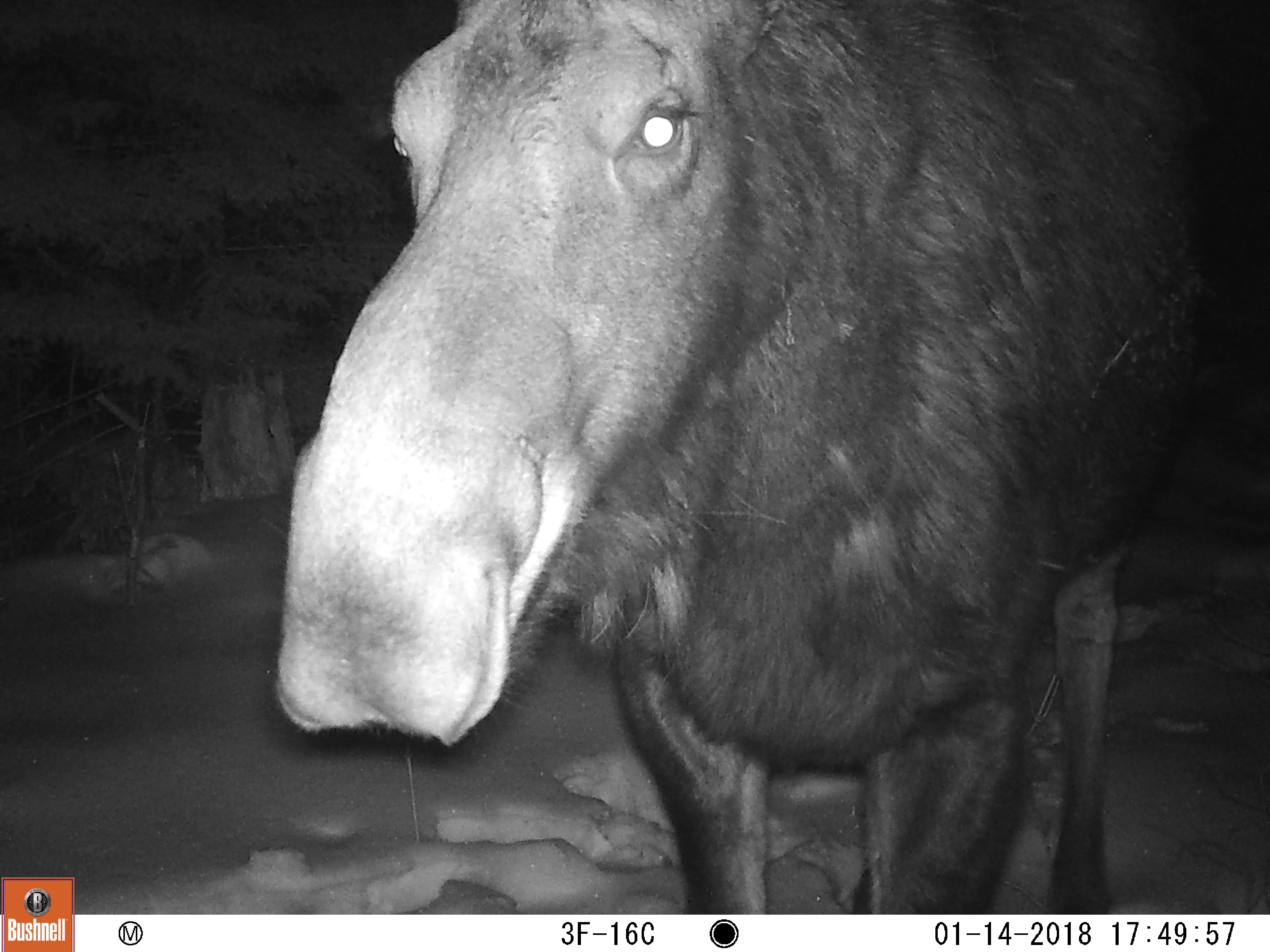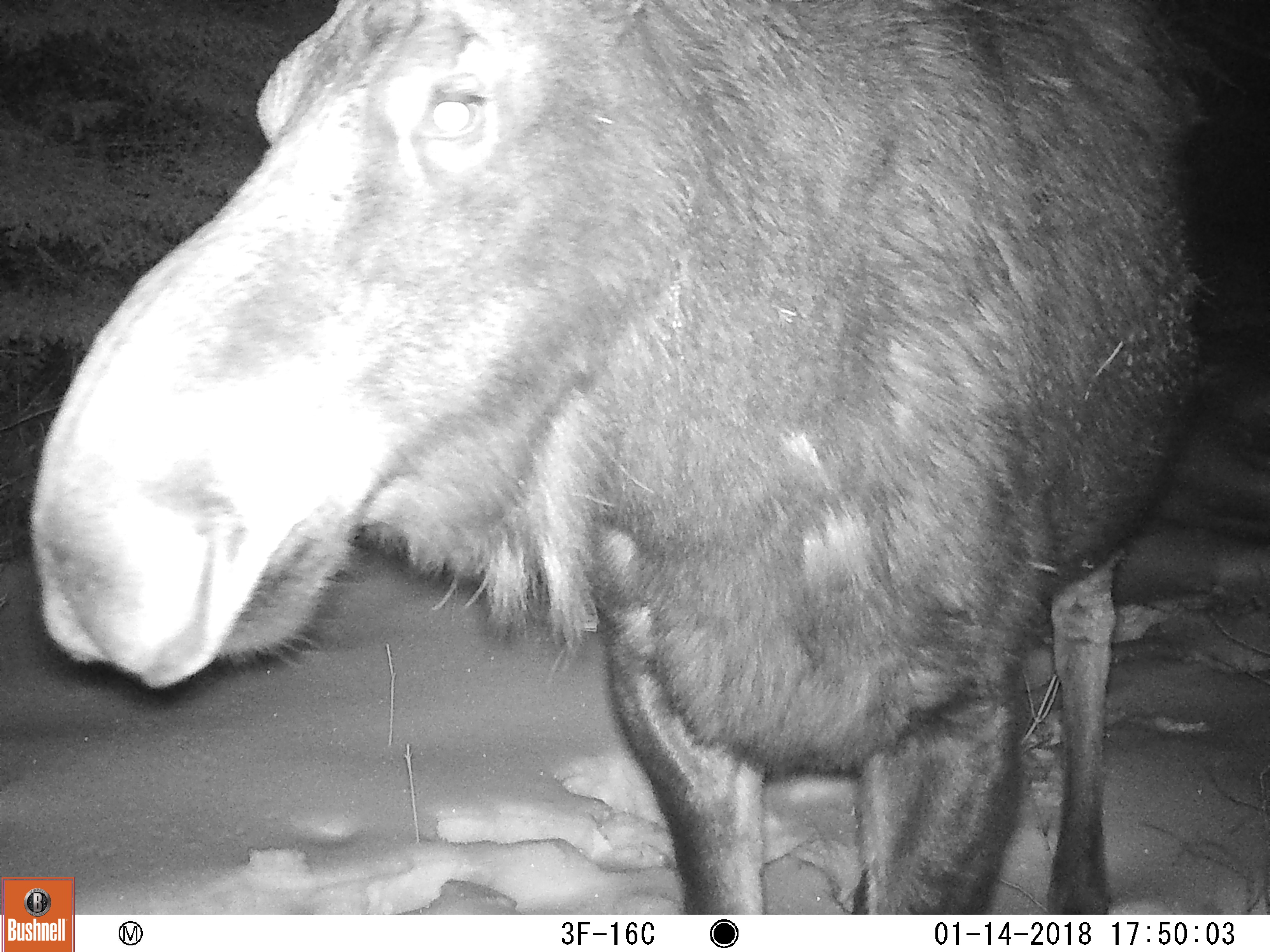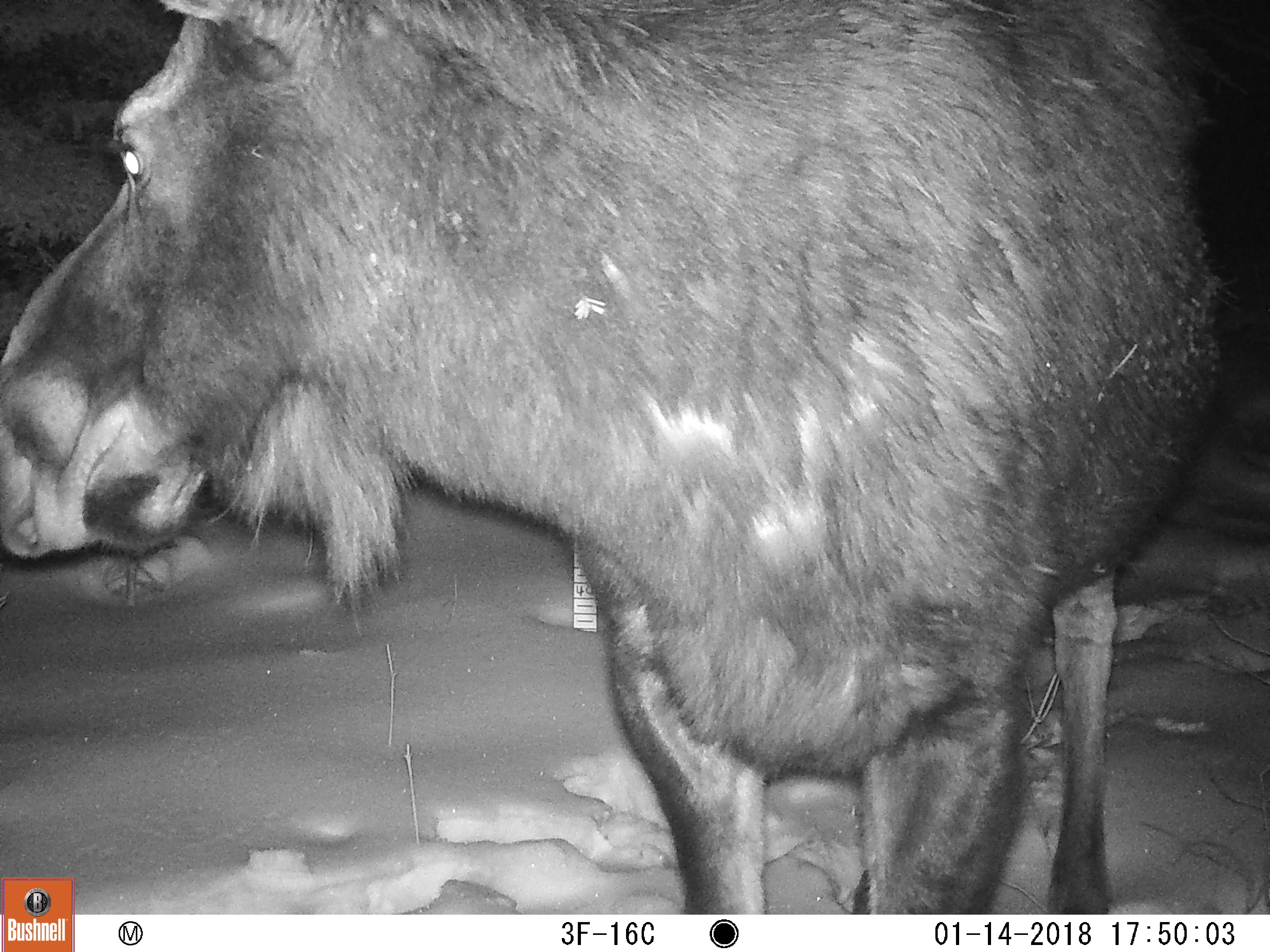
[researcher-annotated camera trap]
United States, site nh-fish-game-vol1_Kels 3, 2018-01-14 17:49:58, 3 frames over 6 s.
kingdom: Animalia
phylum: Chordata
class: Mammalia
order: Artiodactyla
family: Cervidae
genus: Alces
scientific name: Alces alces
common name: moose